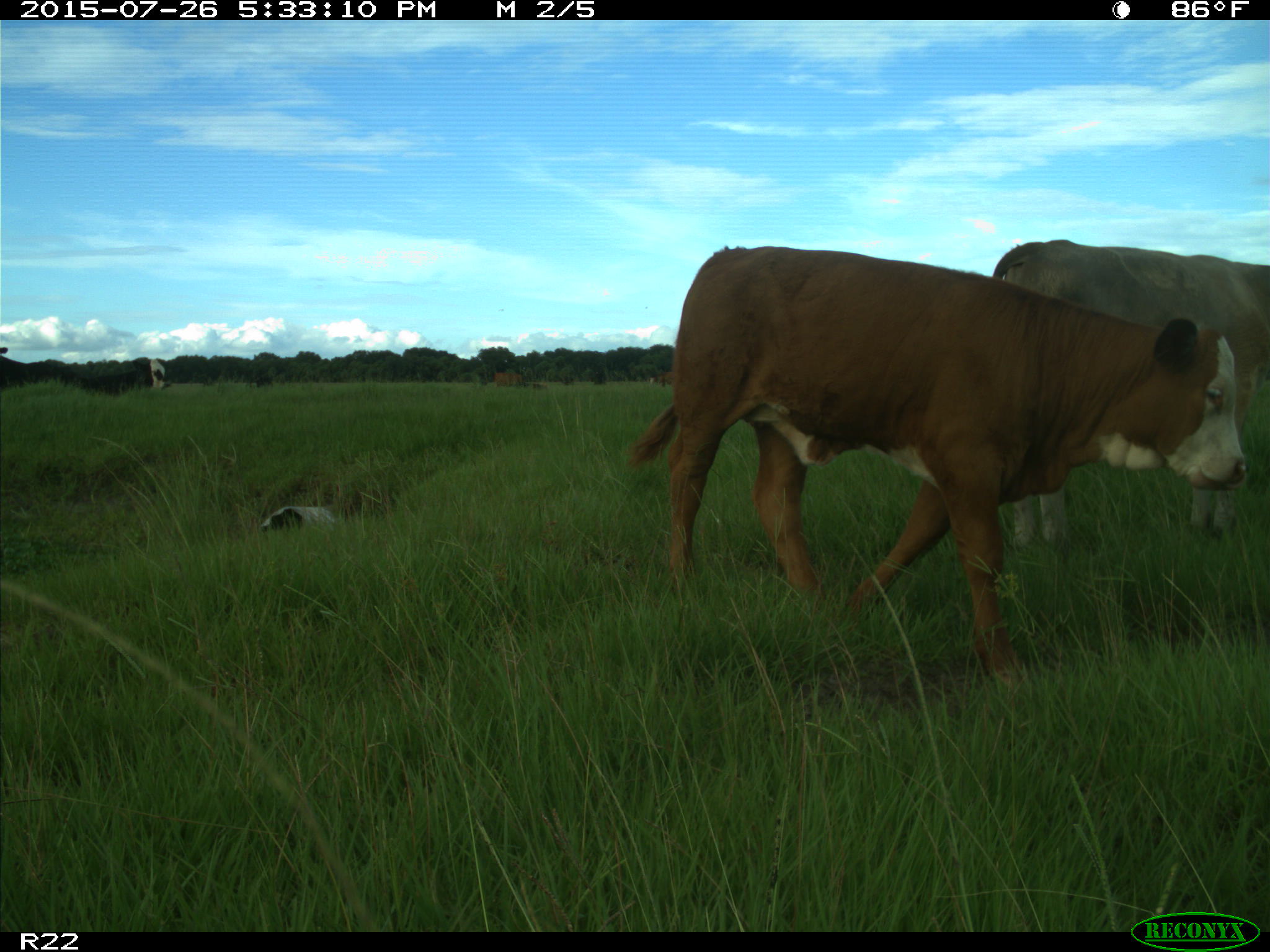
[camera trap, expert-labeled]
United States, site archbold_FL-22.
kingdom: Animalia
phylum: Chordata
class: Mammalia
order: Artiodactyla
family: Bovidae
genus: Bos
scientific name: Bos taurus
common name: domestic cow